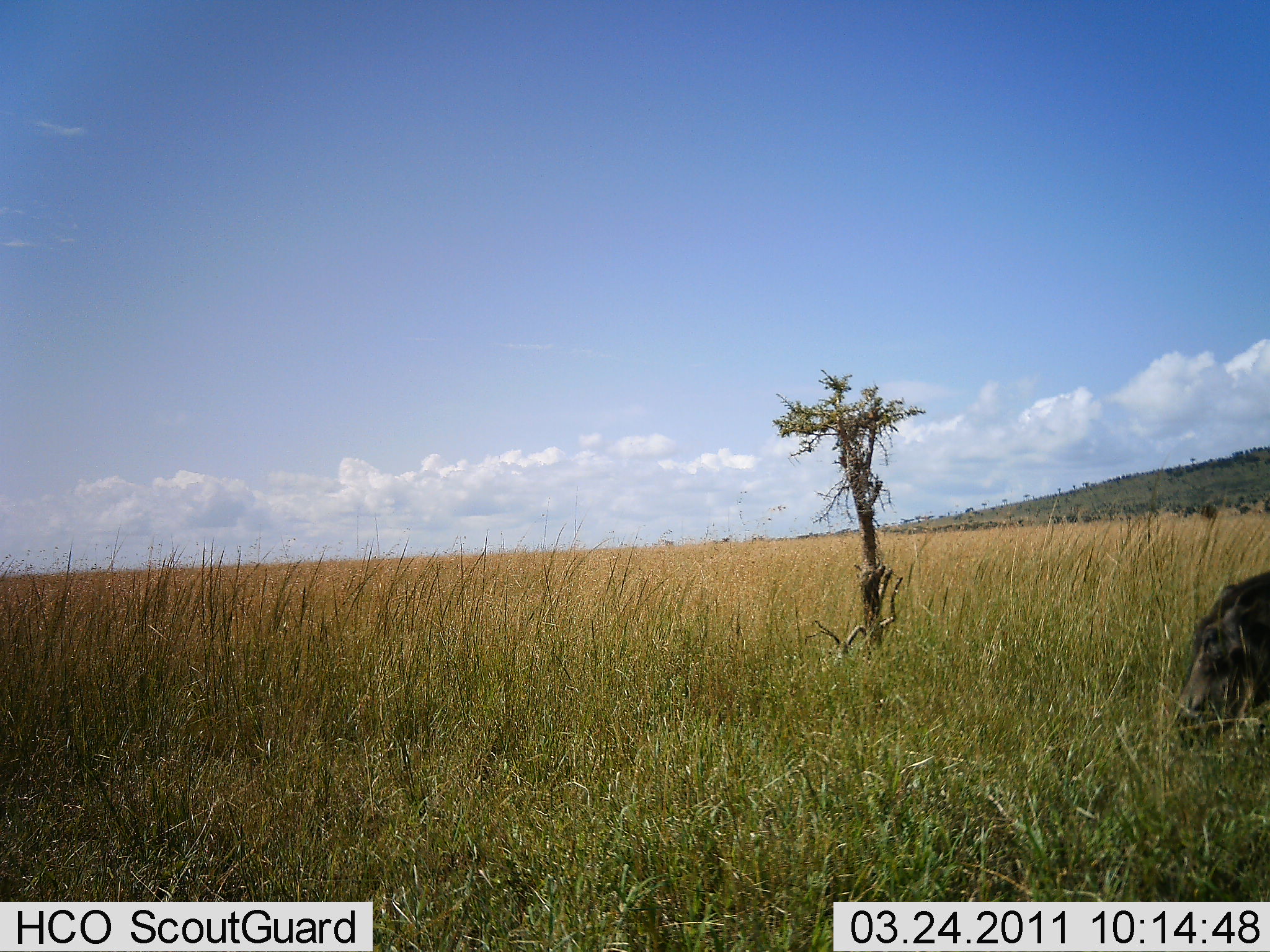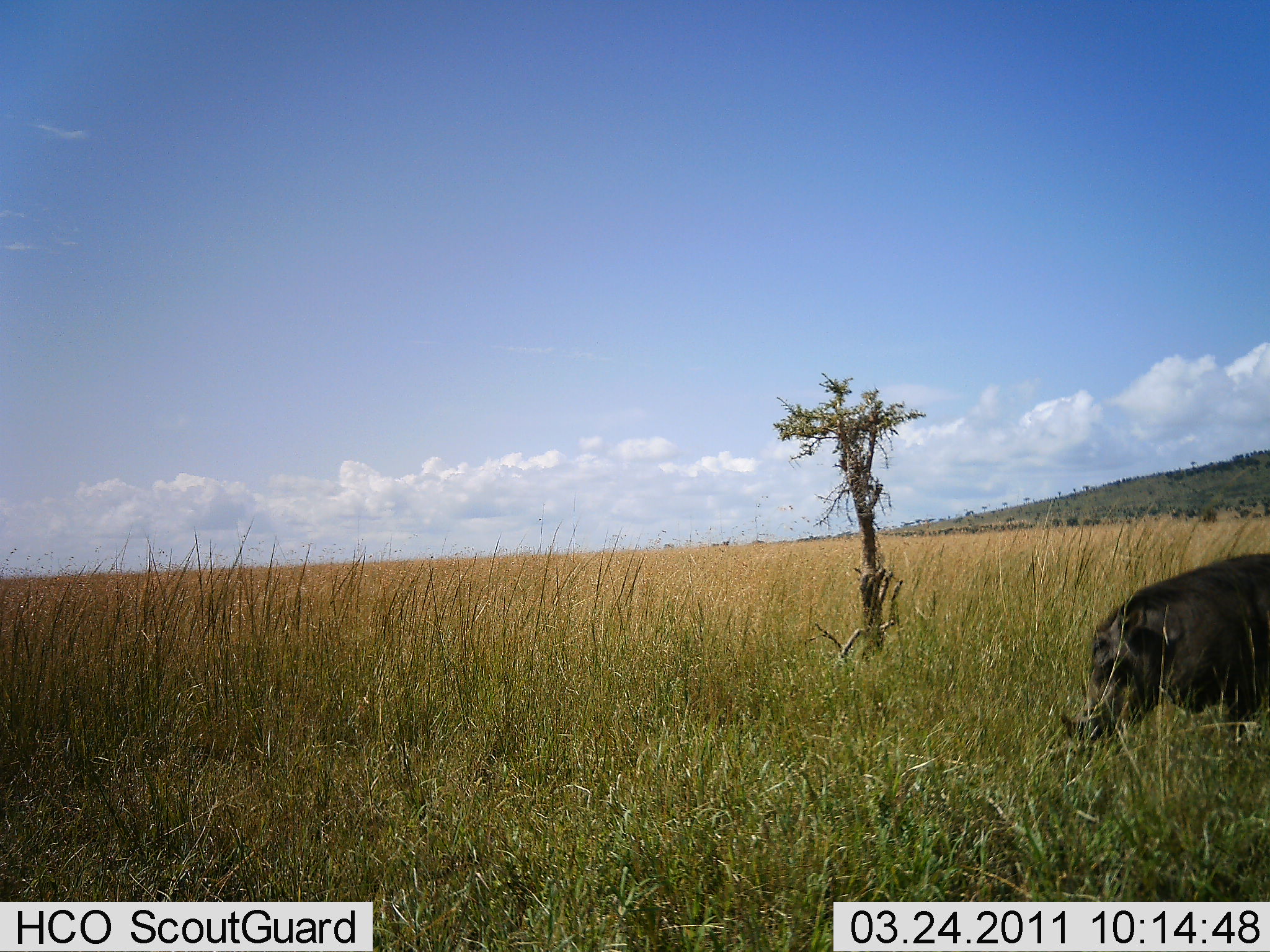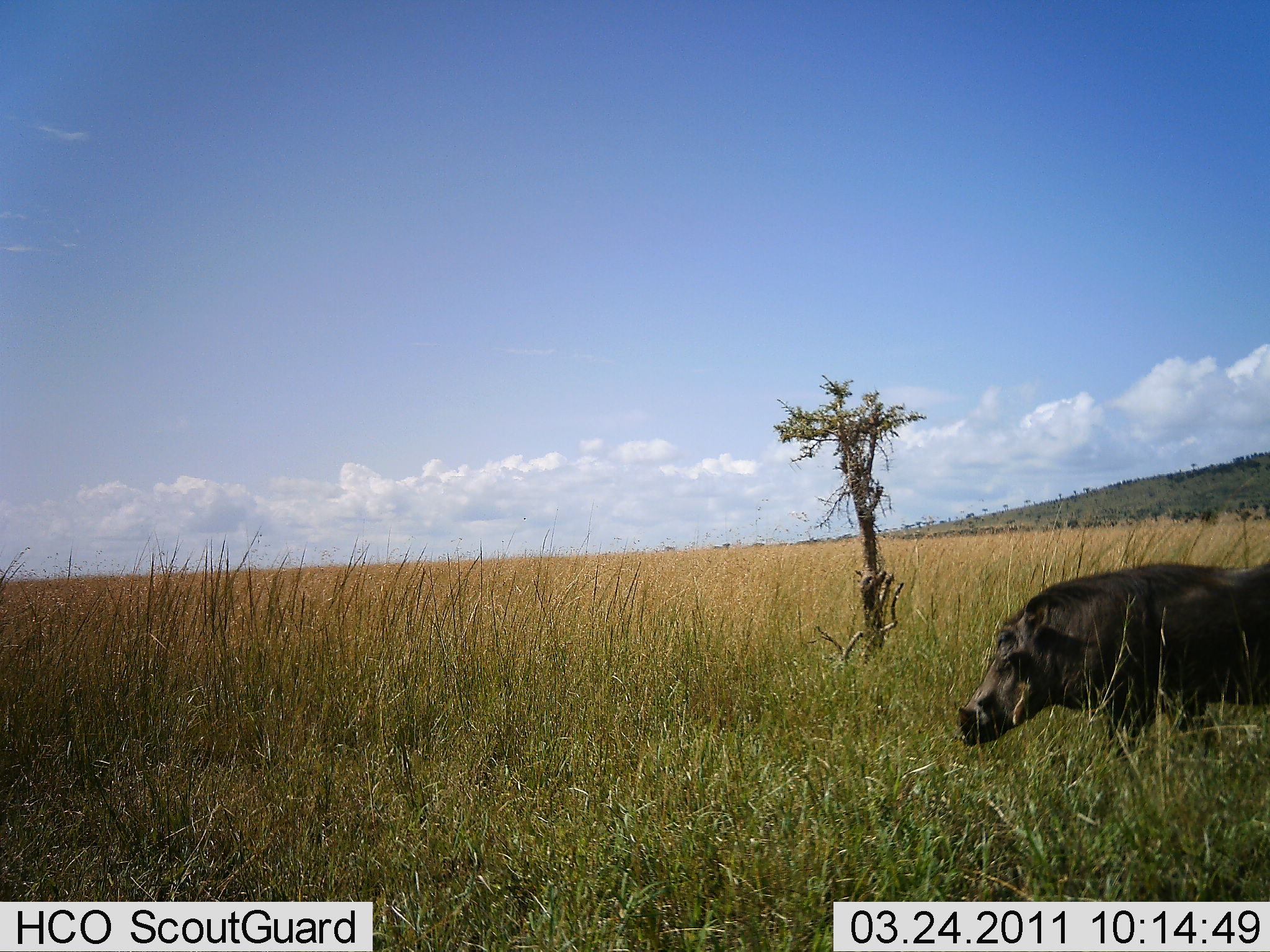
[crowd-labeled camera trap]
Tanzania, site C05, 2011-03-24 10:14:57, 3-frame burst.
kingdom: Animalia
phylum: Chordata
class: Mammalia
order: Artiodactyla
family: Suidae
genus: Phacochoerus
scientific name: Phacochoerus africanus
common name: warthog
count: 1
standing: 6%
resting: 0%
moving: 100%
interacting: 0%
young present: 0%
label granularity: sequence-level